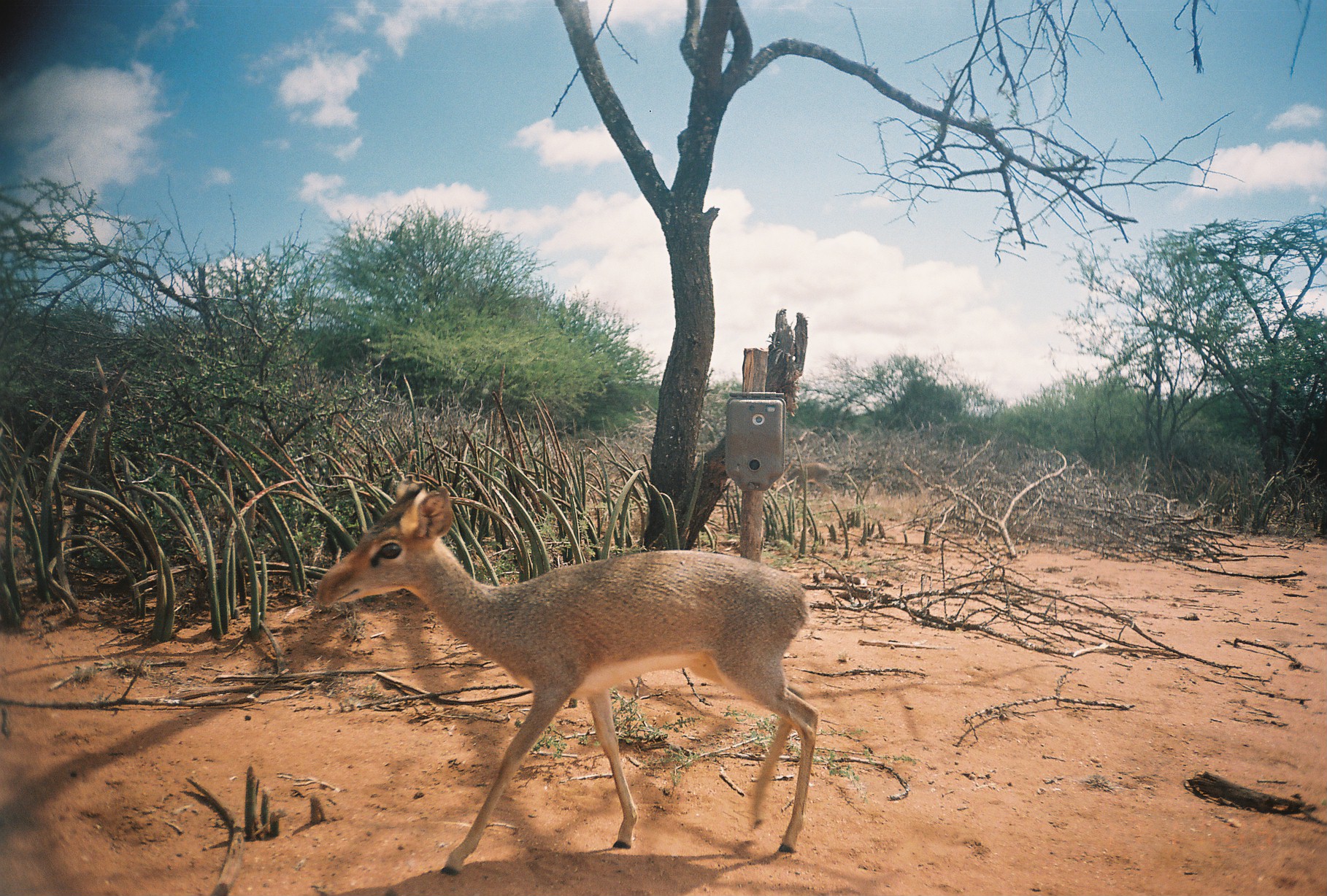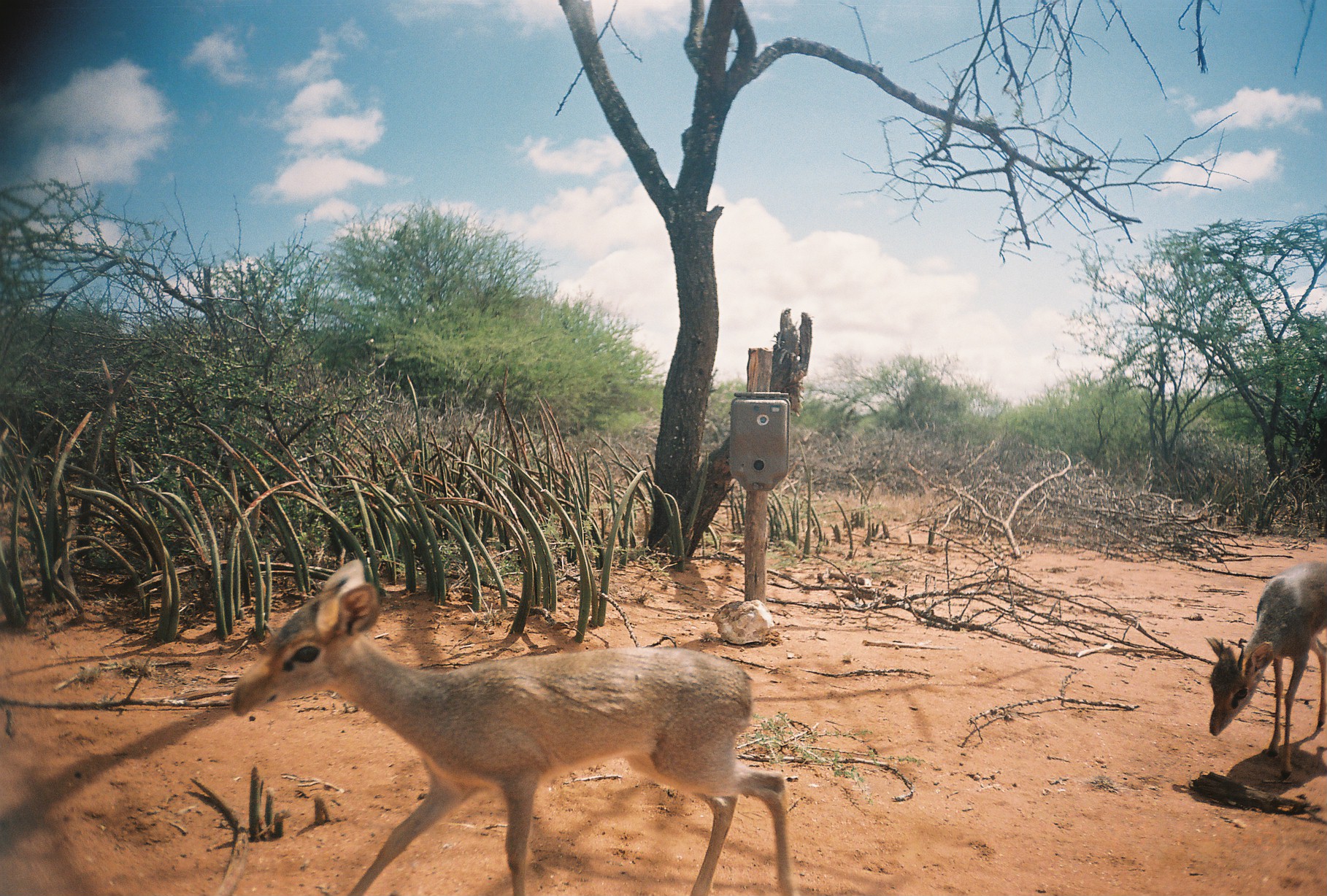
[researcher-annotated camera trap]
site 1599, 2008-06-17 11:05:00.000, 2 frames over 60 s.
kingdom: Animalia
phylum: Chordata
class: Mammalia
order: Artiodactyla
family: Bovidae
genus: Madoqua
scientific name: Madoqua guentheri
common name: günther's dik-dik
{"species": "Madoqua guentheri (günther's dik-dik)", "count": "1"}